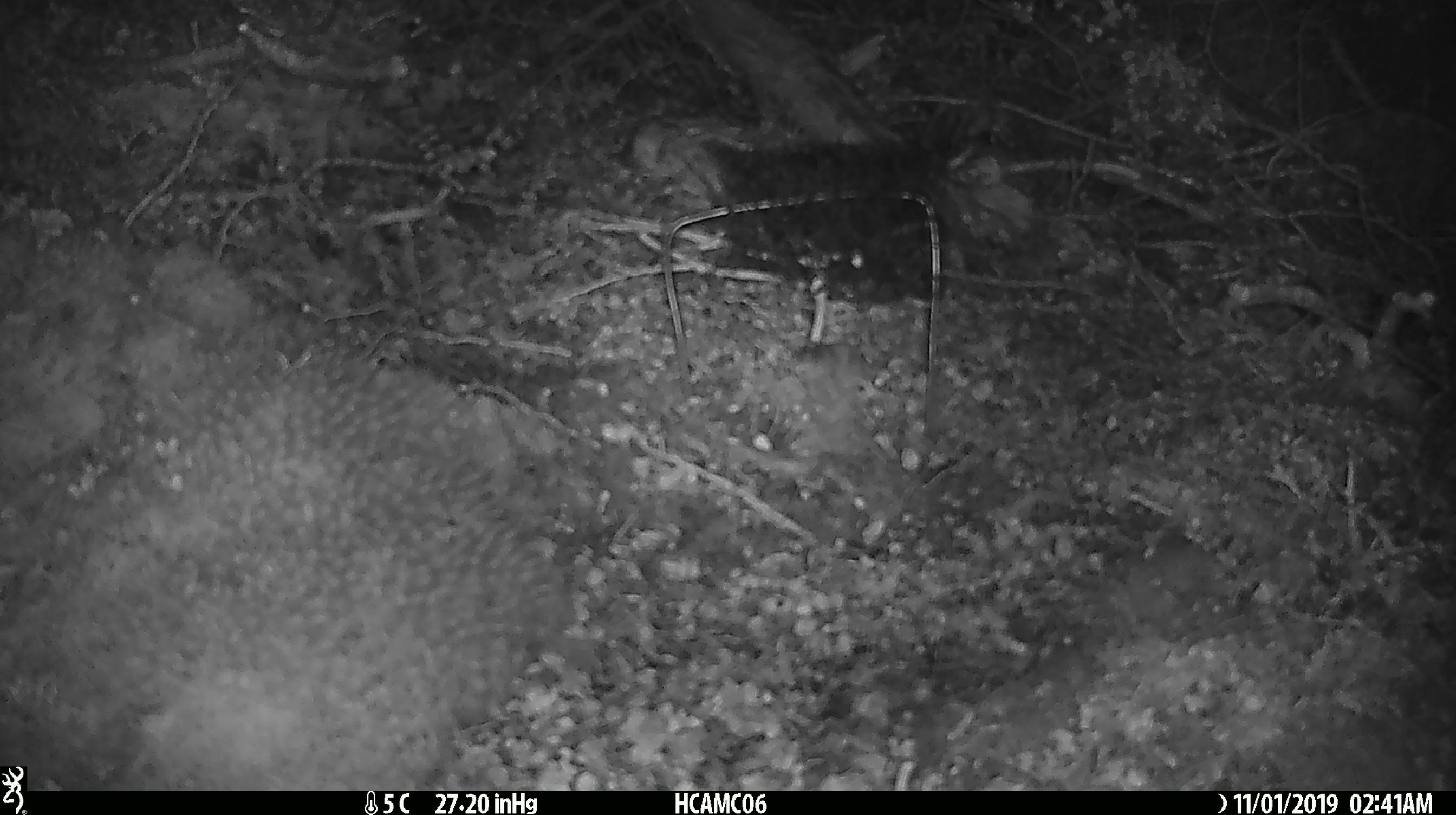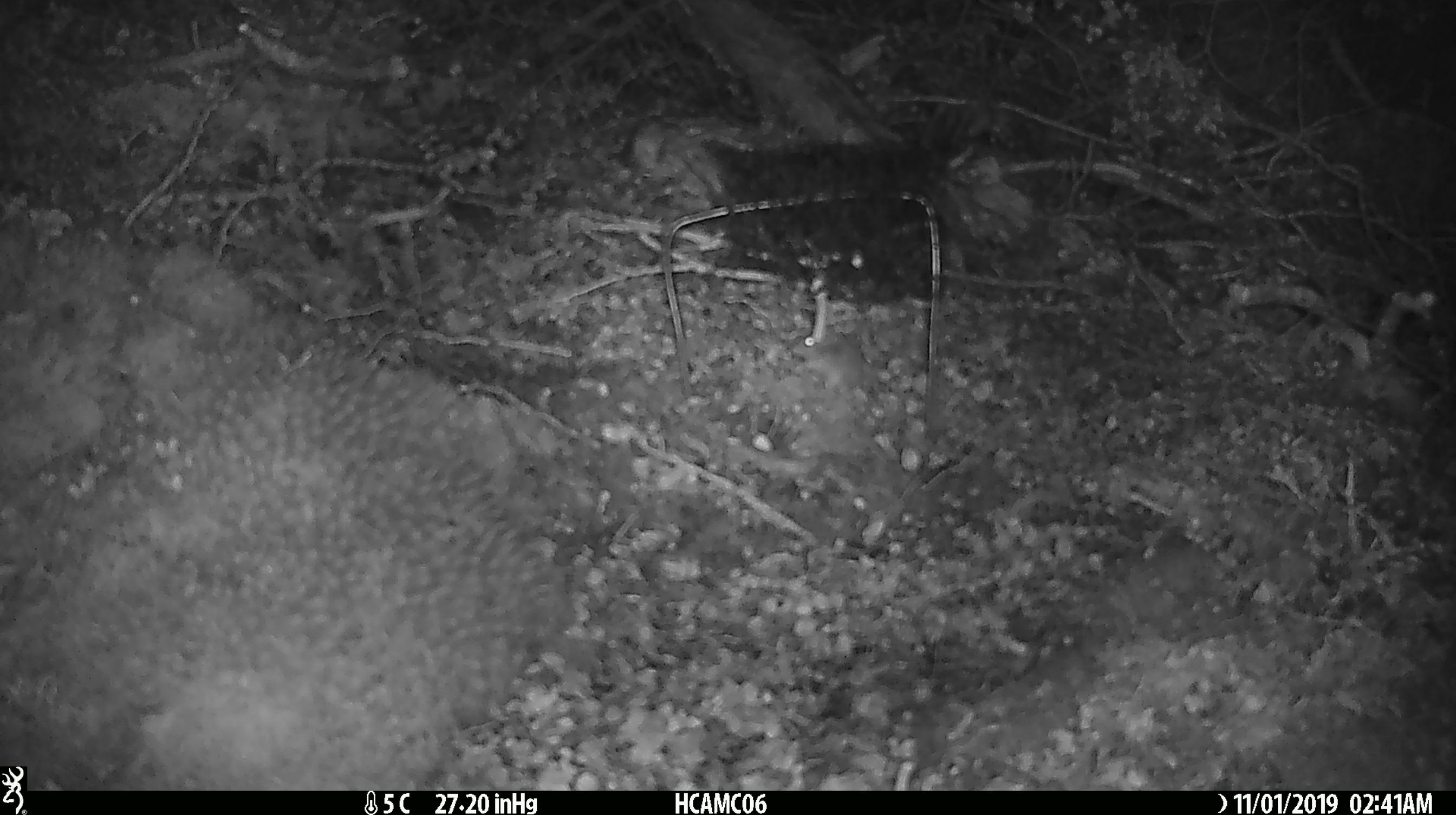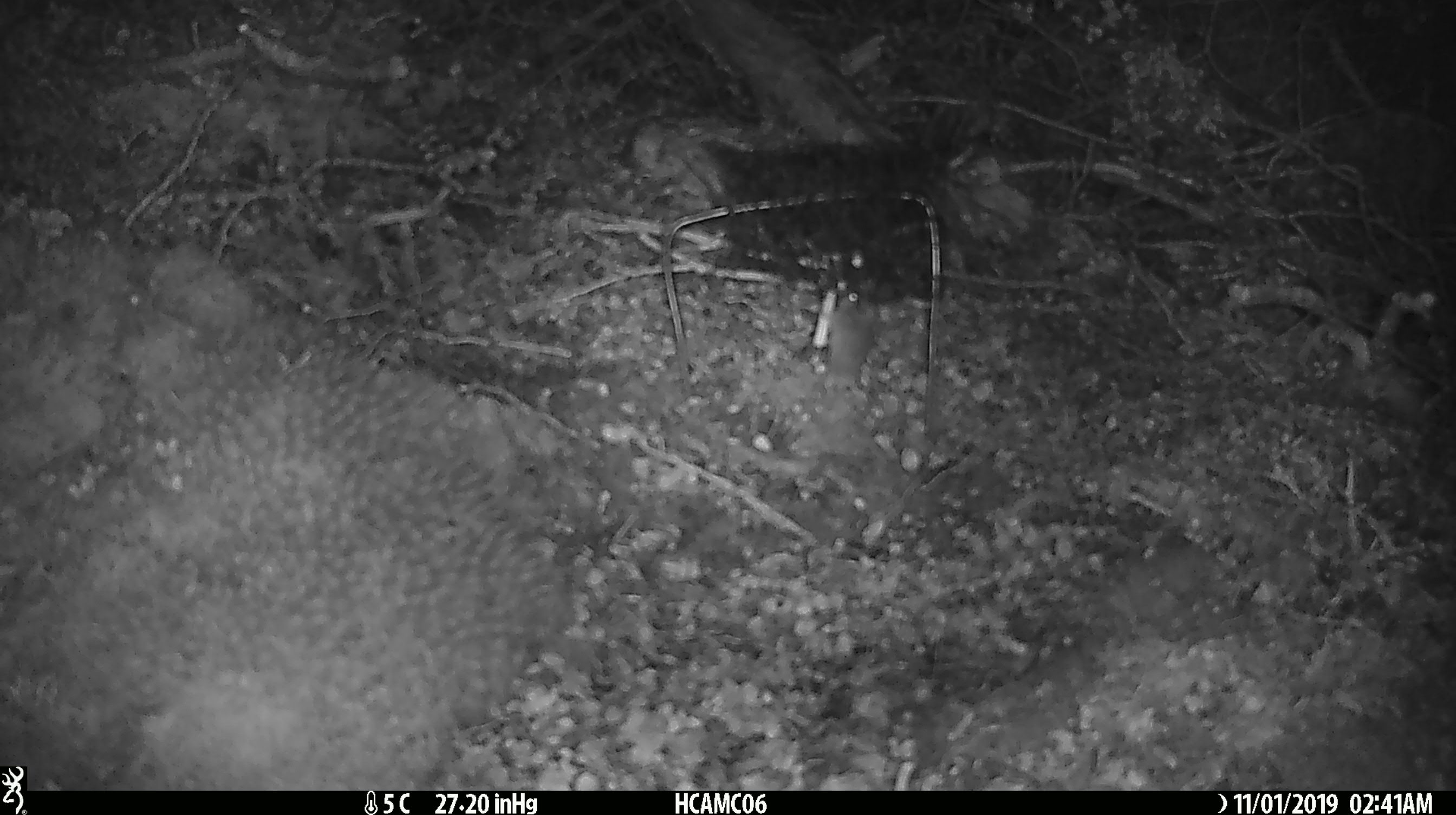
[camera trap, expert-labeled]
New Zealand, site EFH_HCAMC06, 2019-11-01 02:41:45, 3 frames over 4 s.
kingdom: Animalia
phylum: Chordata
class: Mammalia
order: Rodentia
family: Muridae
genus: Mus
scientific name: Mus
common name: mouse